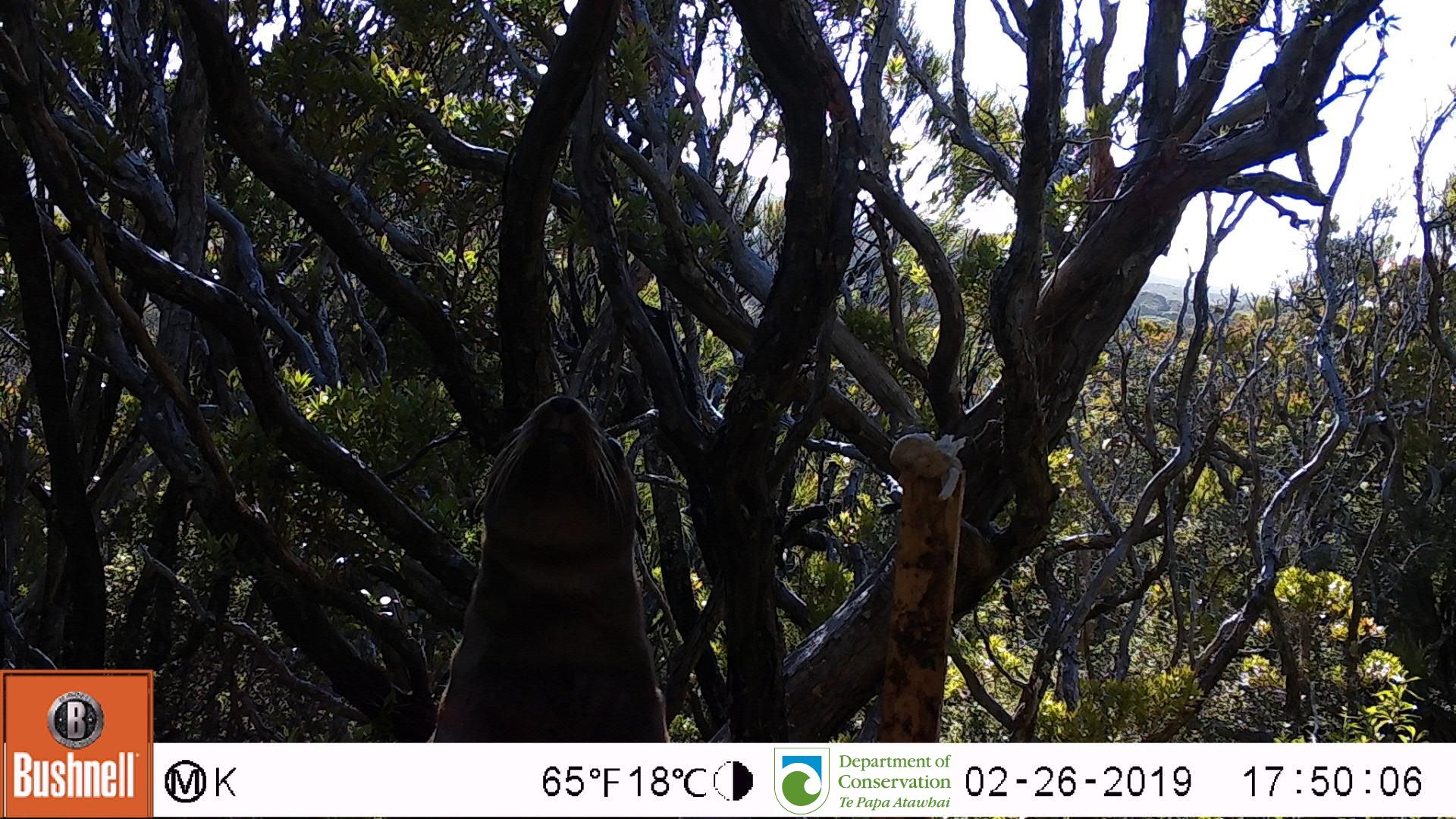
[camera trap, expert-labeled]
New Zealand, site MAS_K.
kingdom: Animalia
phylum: Chordata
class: Mammalia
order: Carnivora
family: Otariidae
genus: Phocarctos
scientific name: Phocarctos hookeri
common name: new zealand sea lion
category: sealion